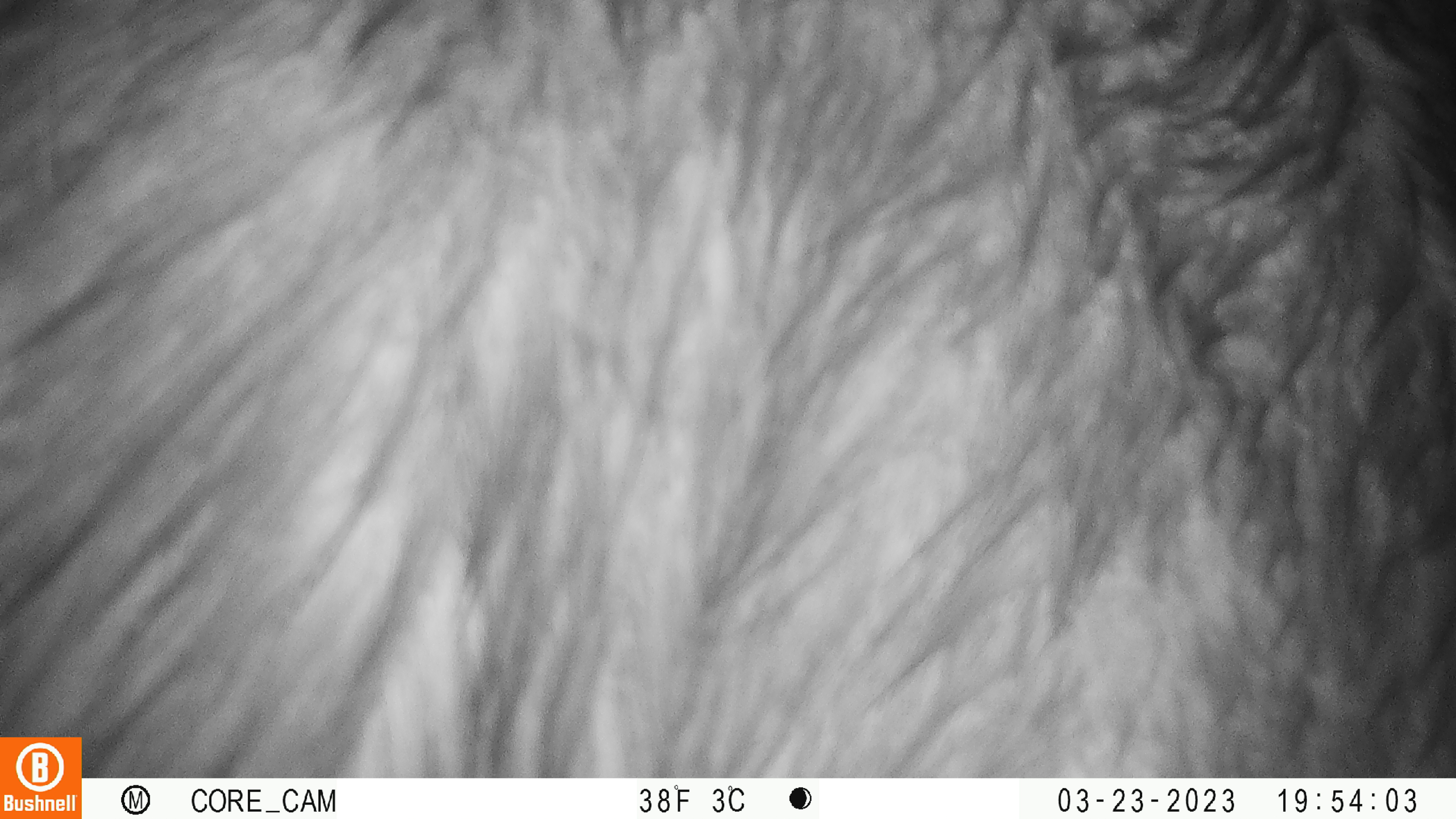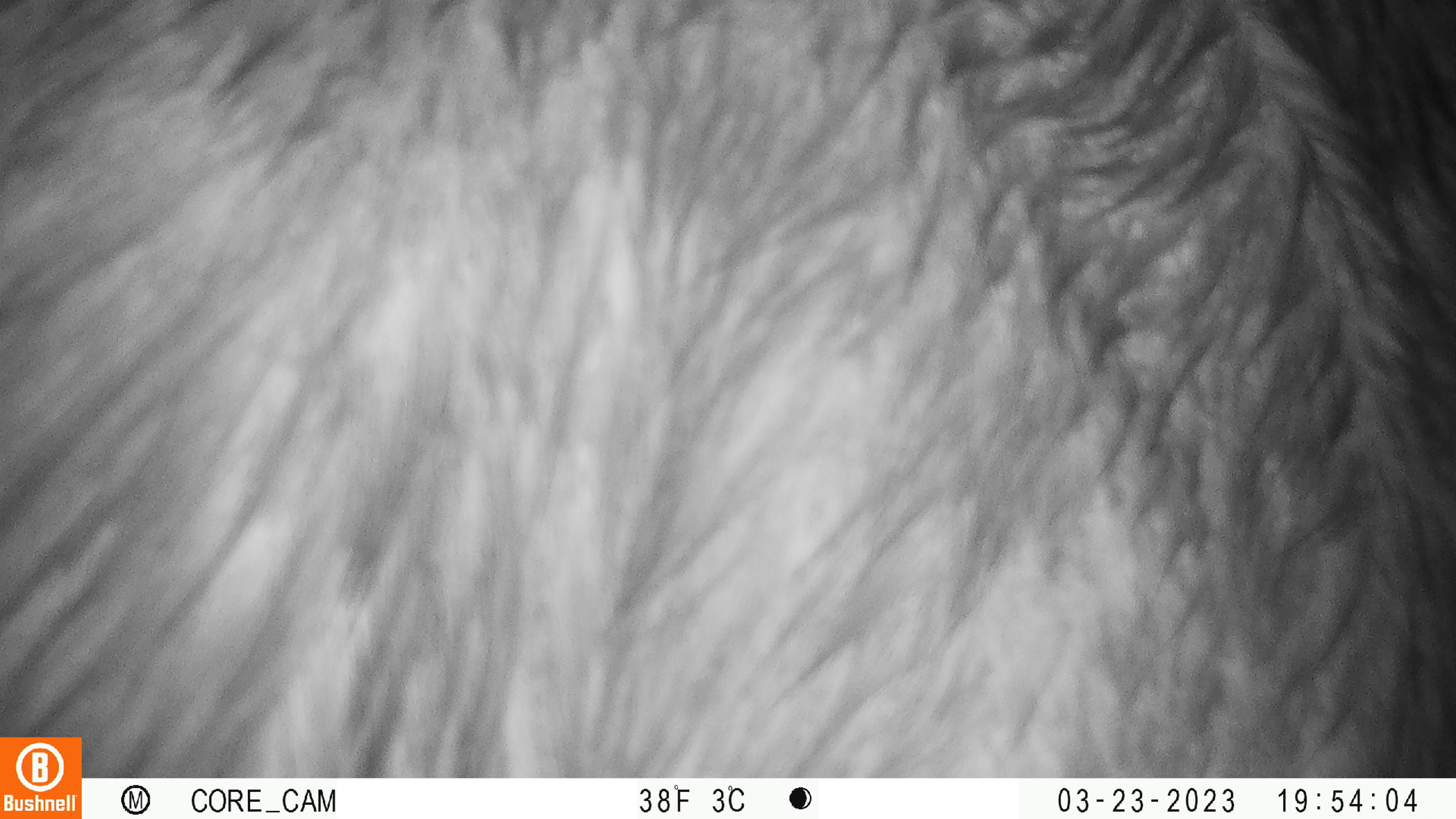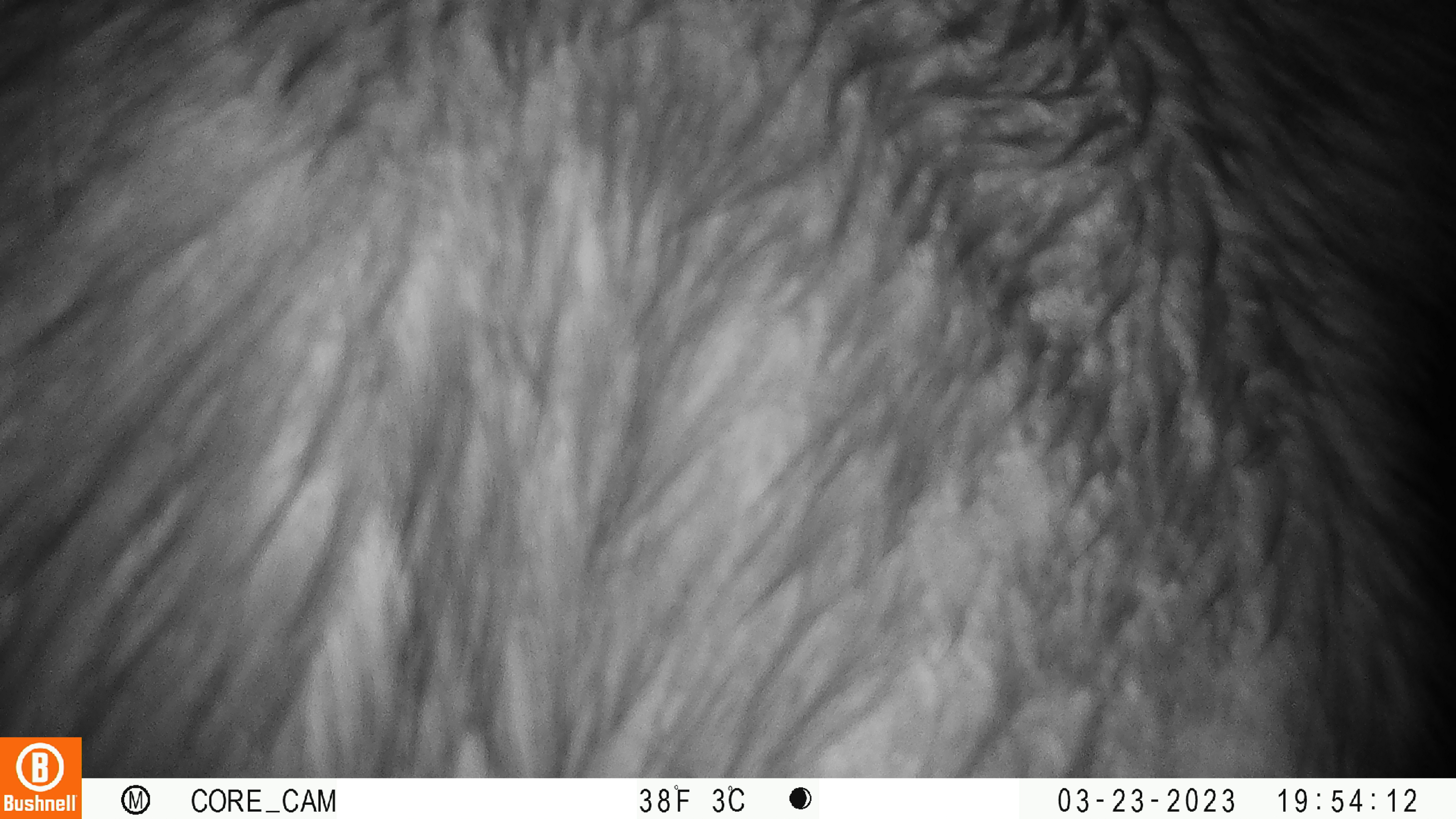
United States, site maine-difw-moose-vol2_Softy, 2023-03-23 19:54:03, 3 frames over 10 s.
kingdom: Animalia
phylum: Chordata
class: Mammalia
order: Artiodactyla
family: Cervidae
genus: Alces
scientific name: Alces alces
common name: moose